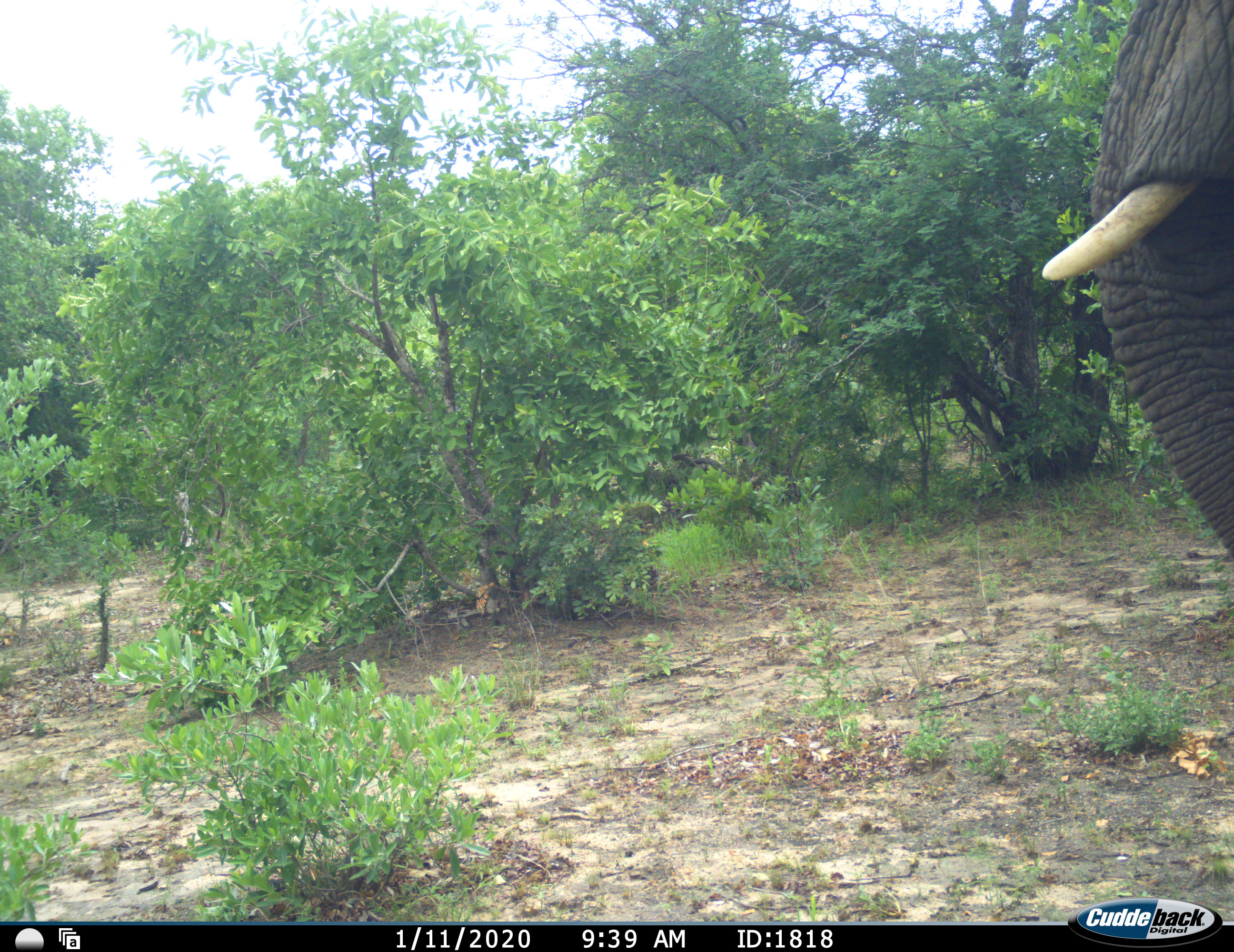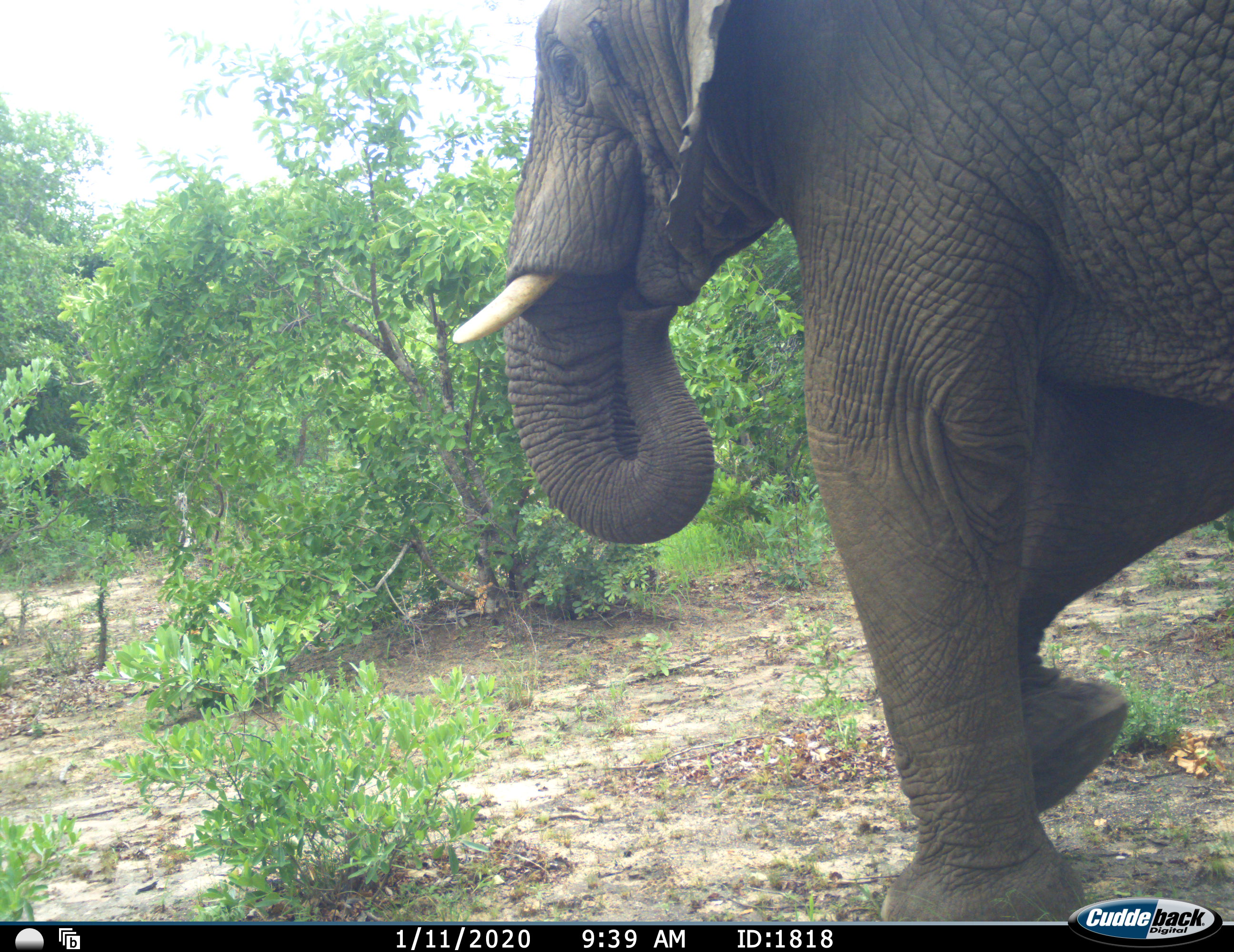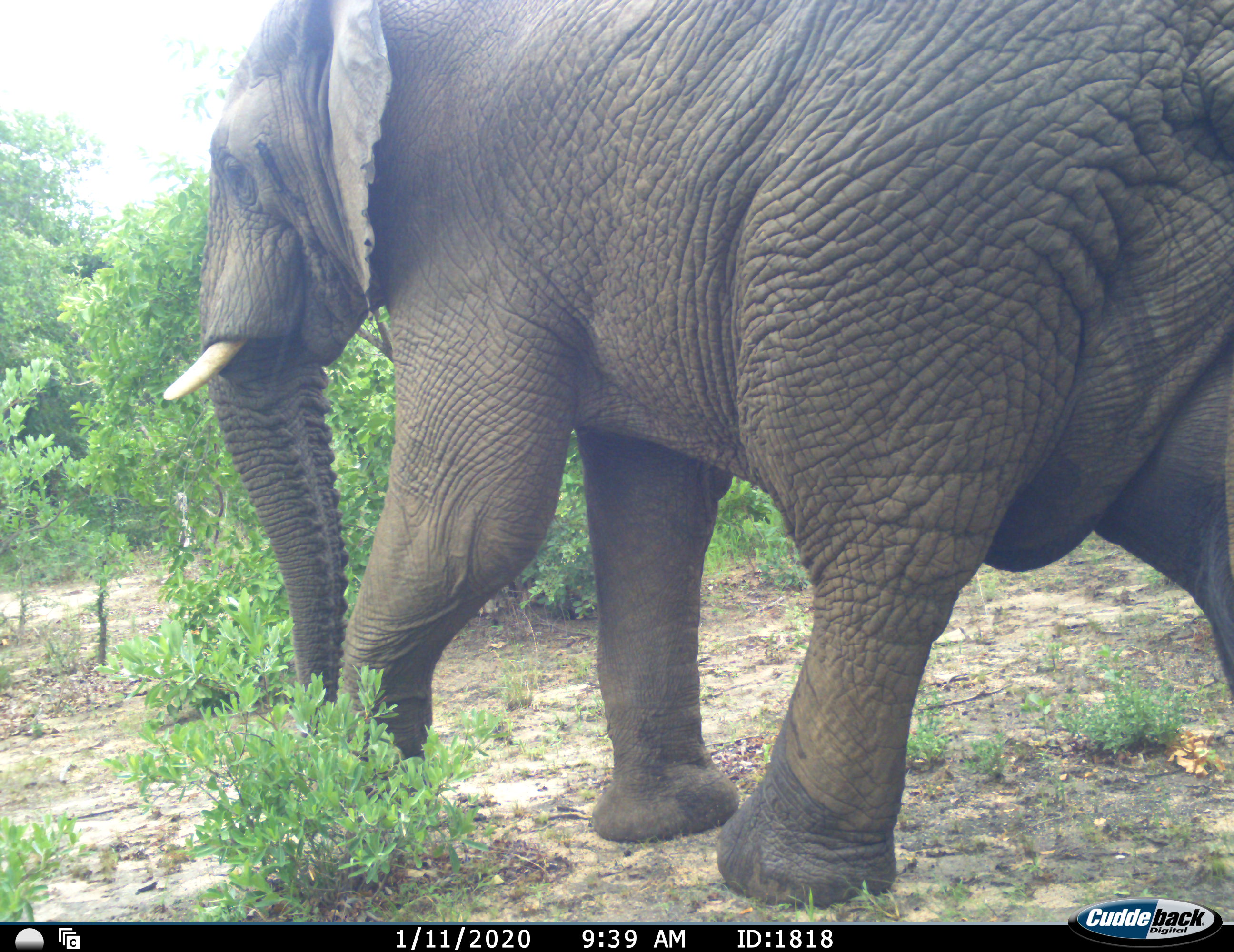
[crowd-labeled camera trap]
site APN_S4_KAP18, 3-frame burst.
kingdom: Animalia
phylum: Chordata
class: Mammalia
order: Proboscidea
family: Elephantidae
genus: Loxodonta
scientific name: Loxodonta africana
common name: african bush elephant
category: elephant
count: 1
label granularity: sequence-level